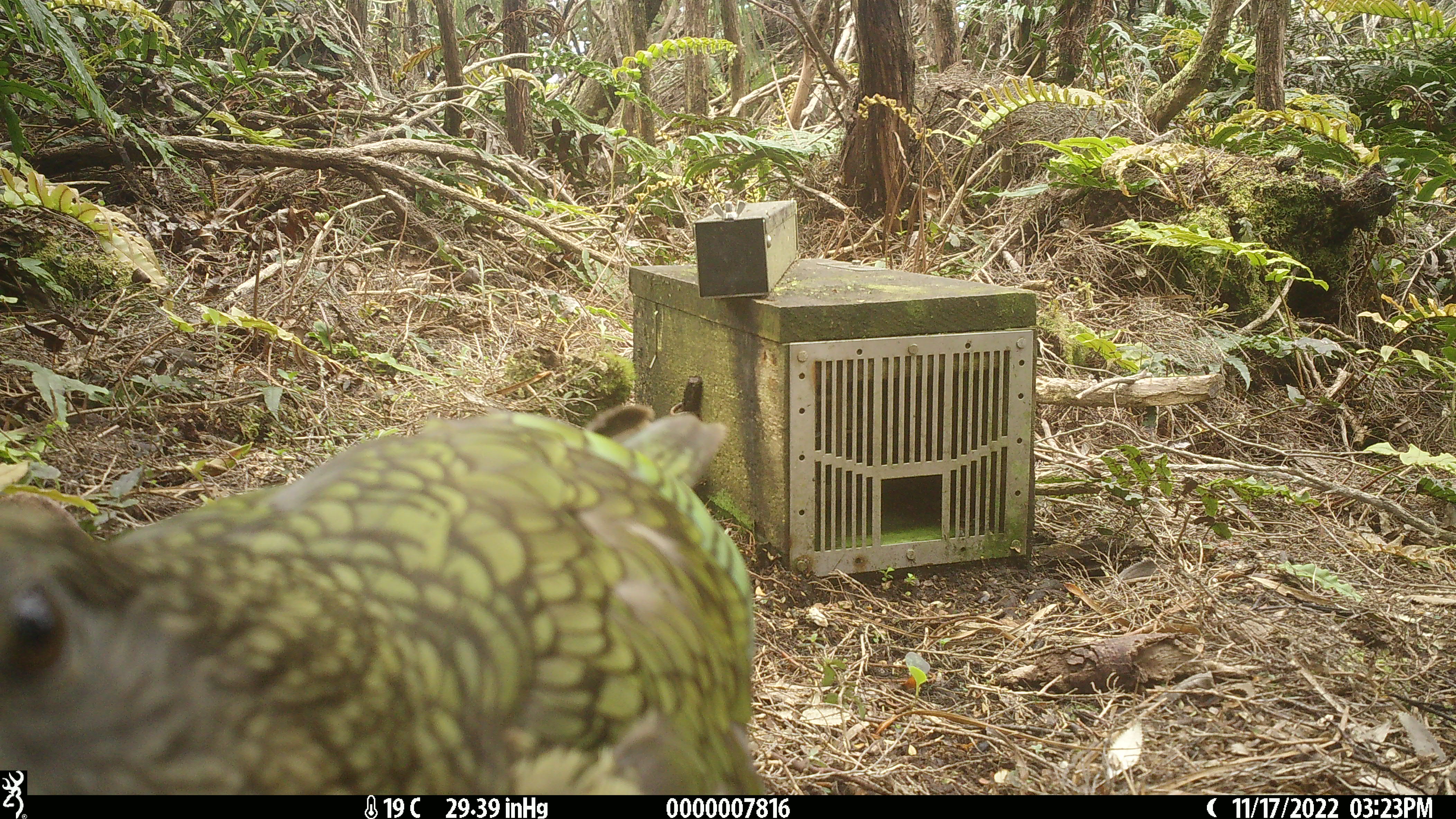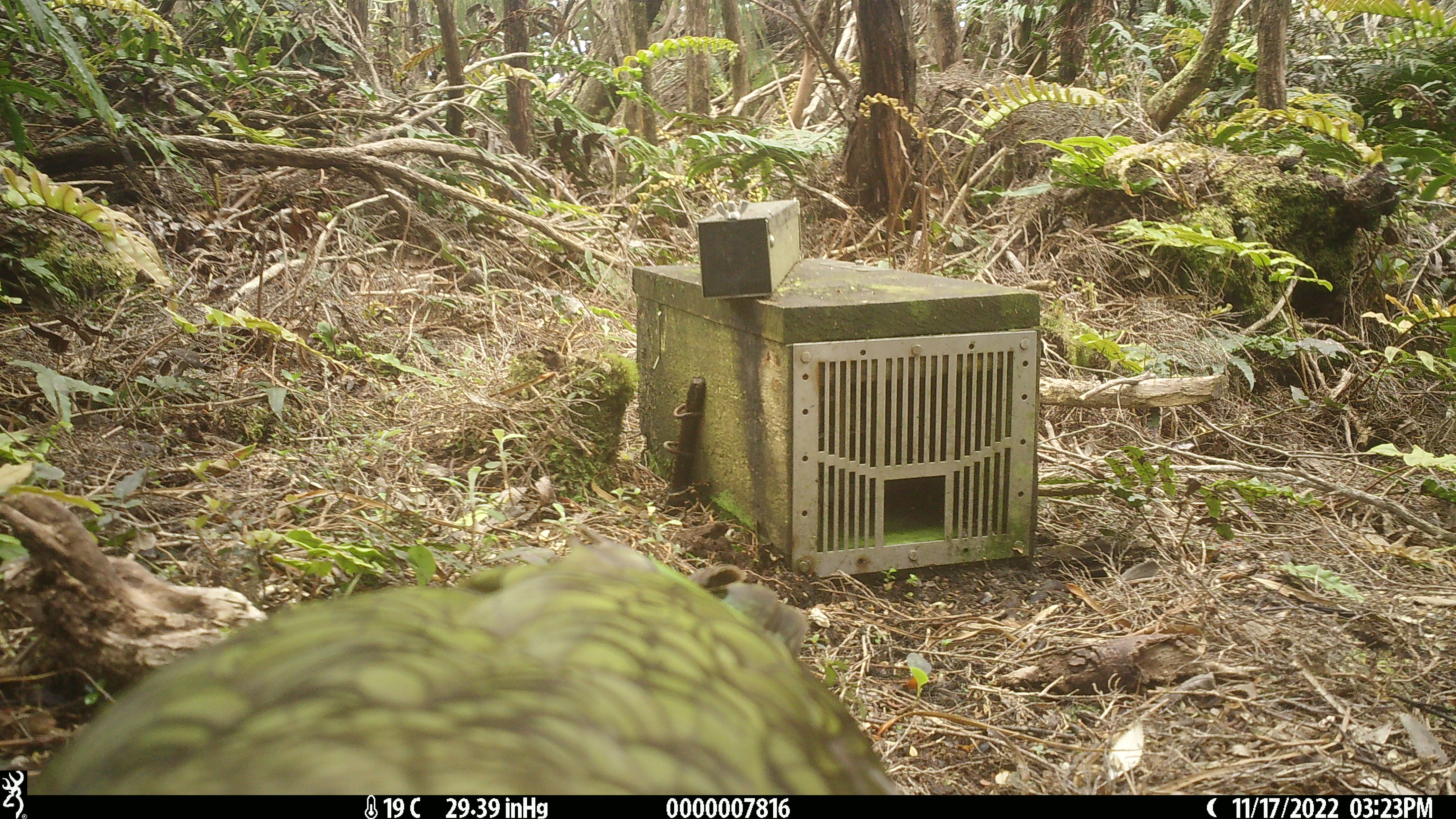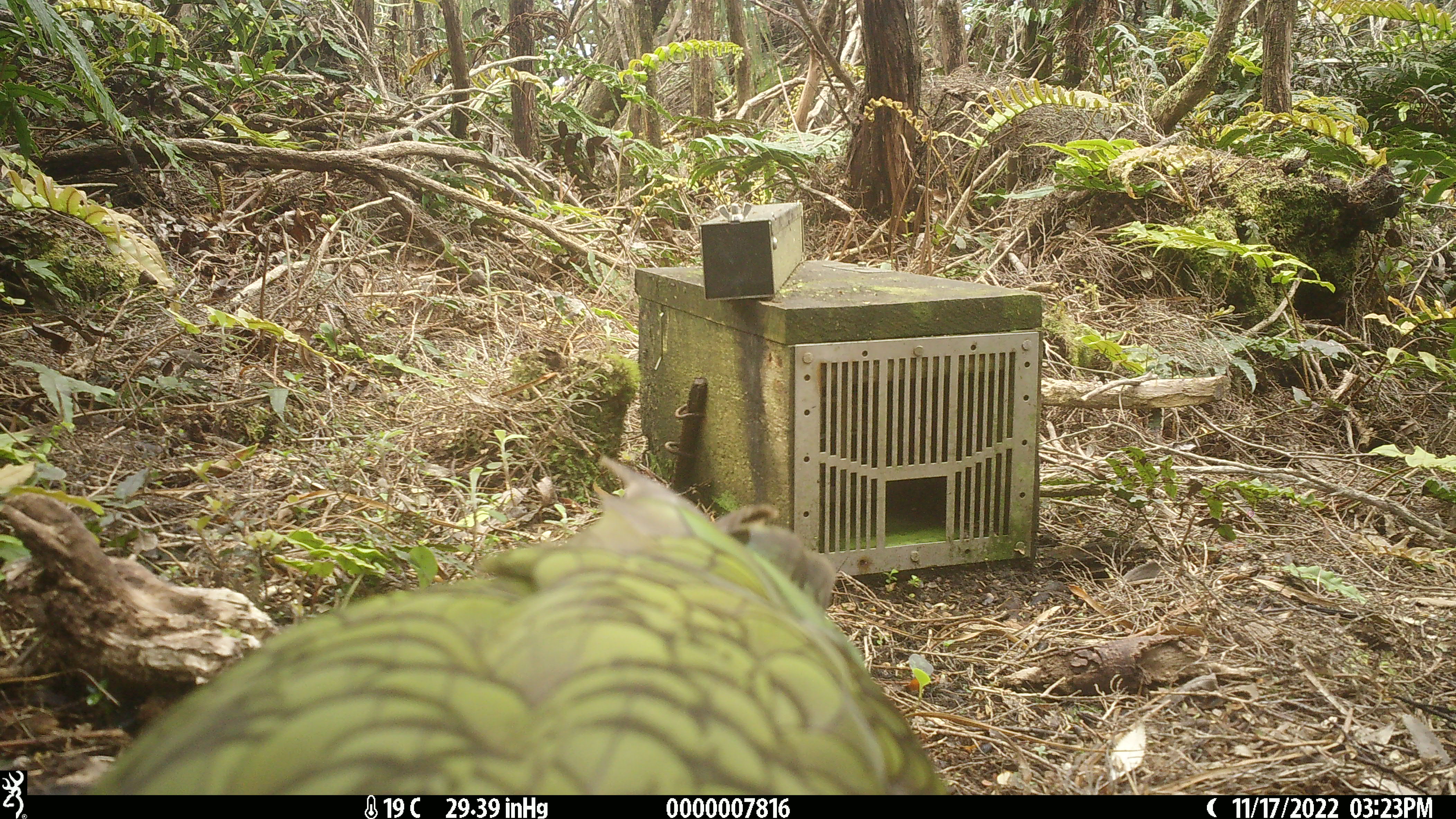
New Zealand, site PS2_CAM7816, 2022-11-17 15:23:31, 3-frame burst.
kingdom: Animalia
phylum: Chordata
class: Aves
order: Psittaciformes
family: Strigopidae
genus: Nestor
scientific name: Nestor notabilis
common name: kea